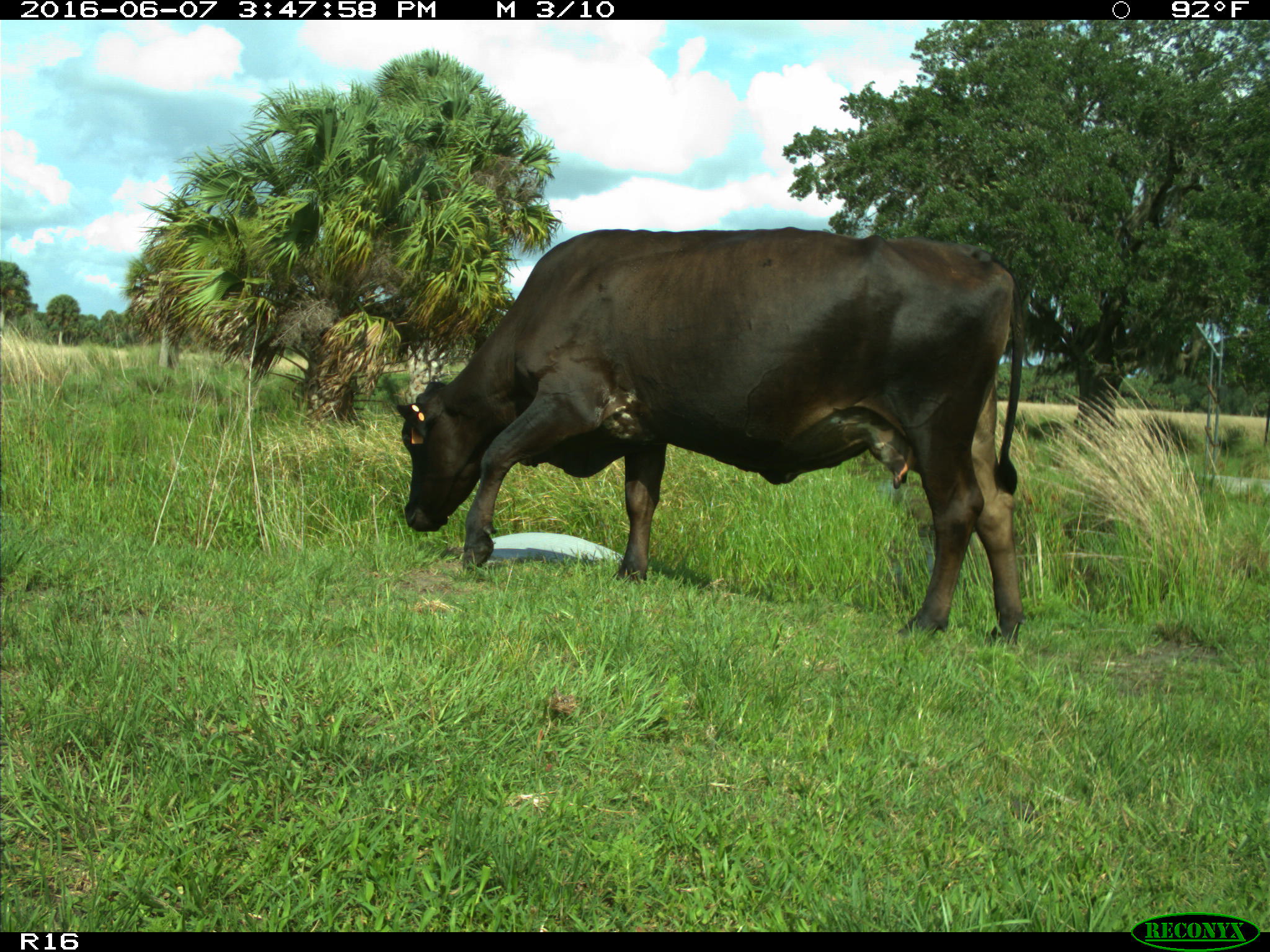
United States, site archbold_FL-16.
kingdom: Animalia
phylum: Chordata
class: Mammalia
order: Artiodactyla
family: Bovidae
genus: Bos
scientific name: Bos taurus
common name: domestic cow